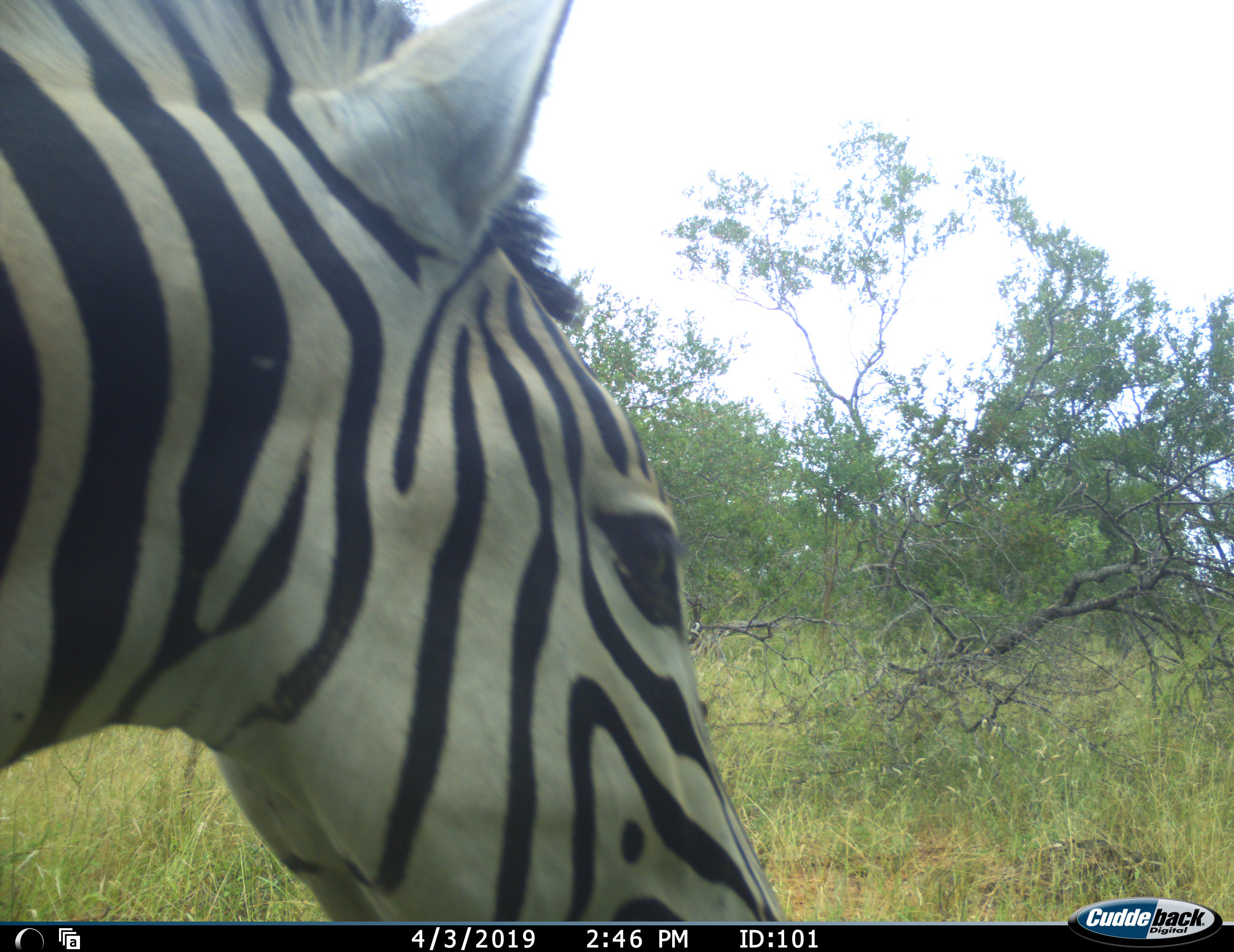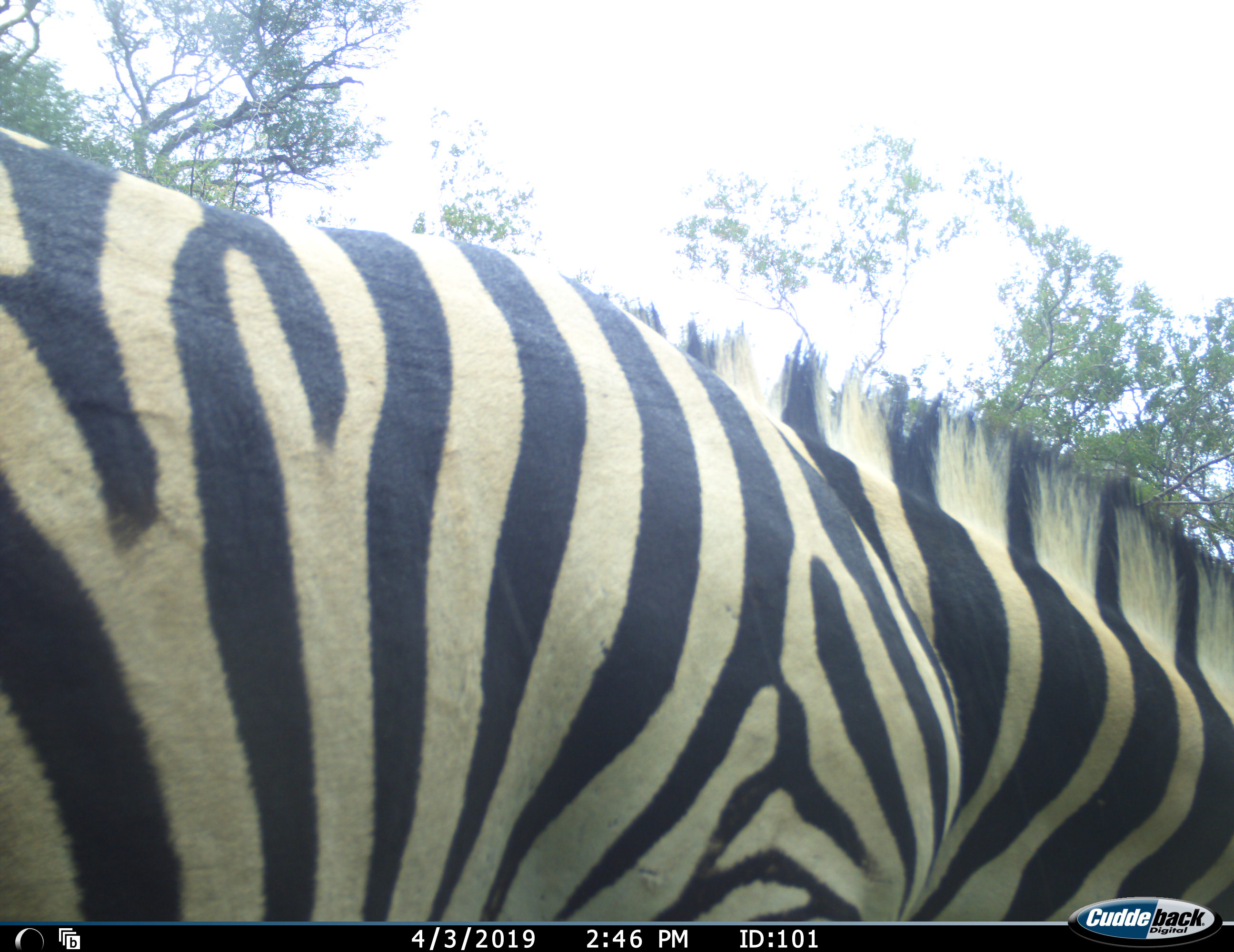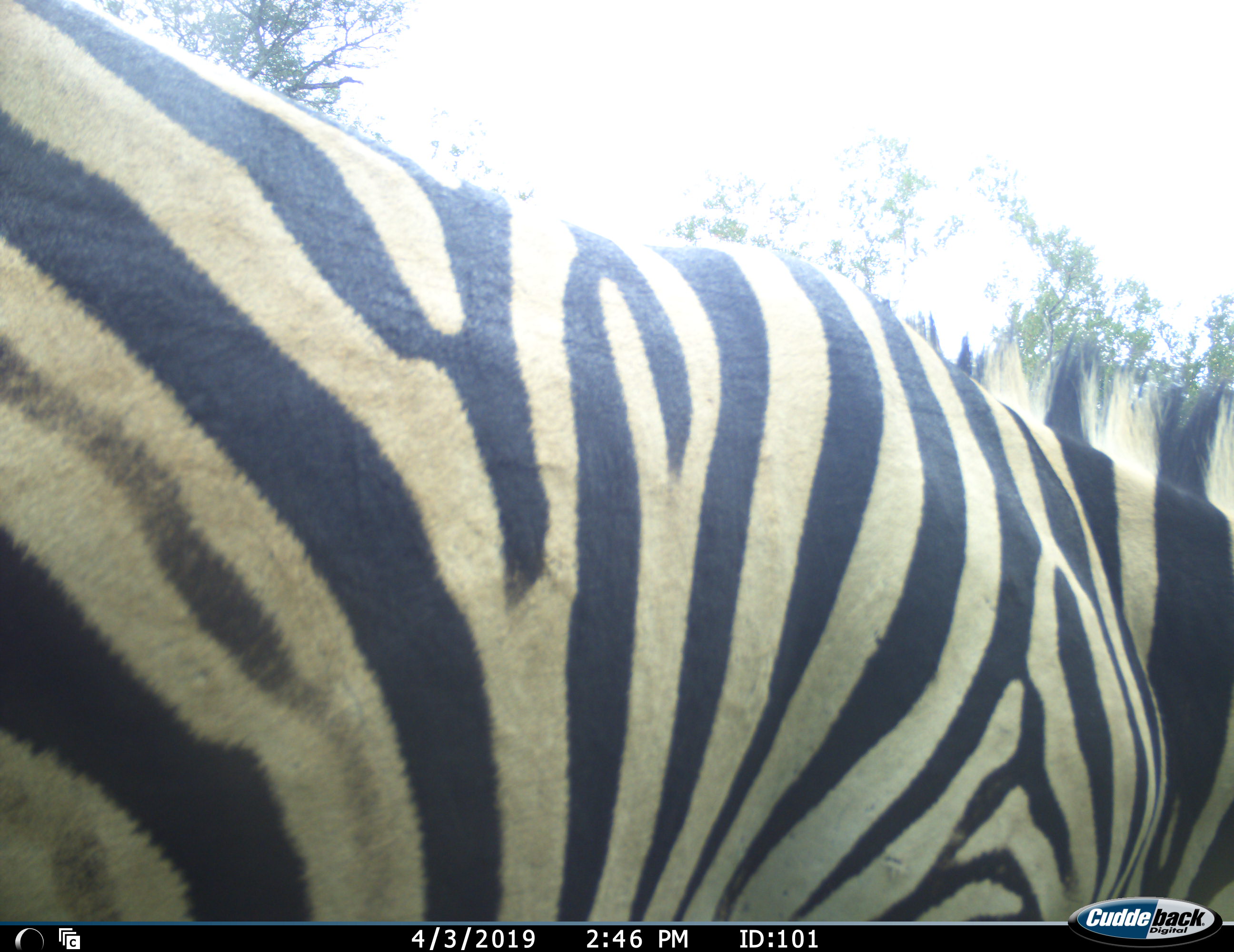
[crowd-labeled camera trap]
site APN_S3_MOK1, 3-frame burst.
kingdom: Animalia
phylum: Chordata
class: Mammalia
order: Perissodactyla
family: Equidae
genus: Equus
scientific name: Equus quagga burchellii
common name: burchell's zebra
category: zebraburchells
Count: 1.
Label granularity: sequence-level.